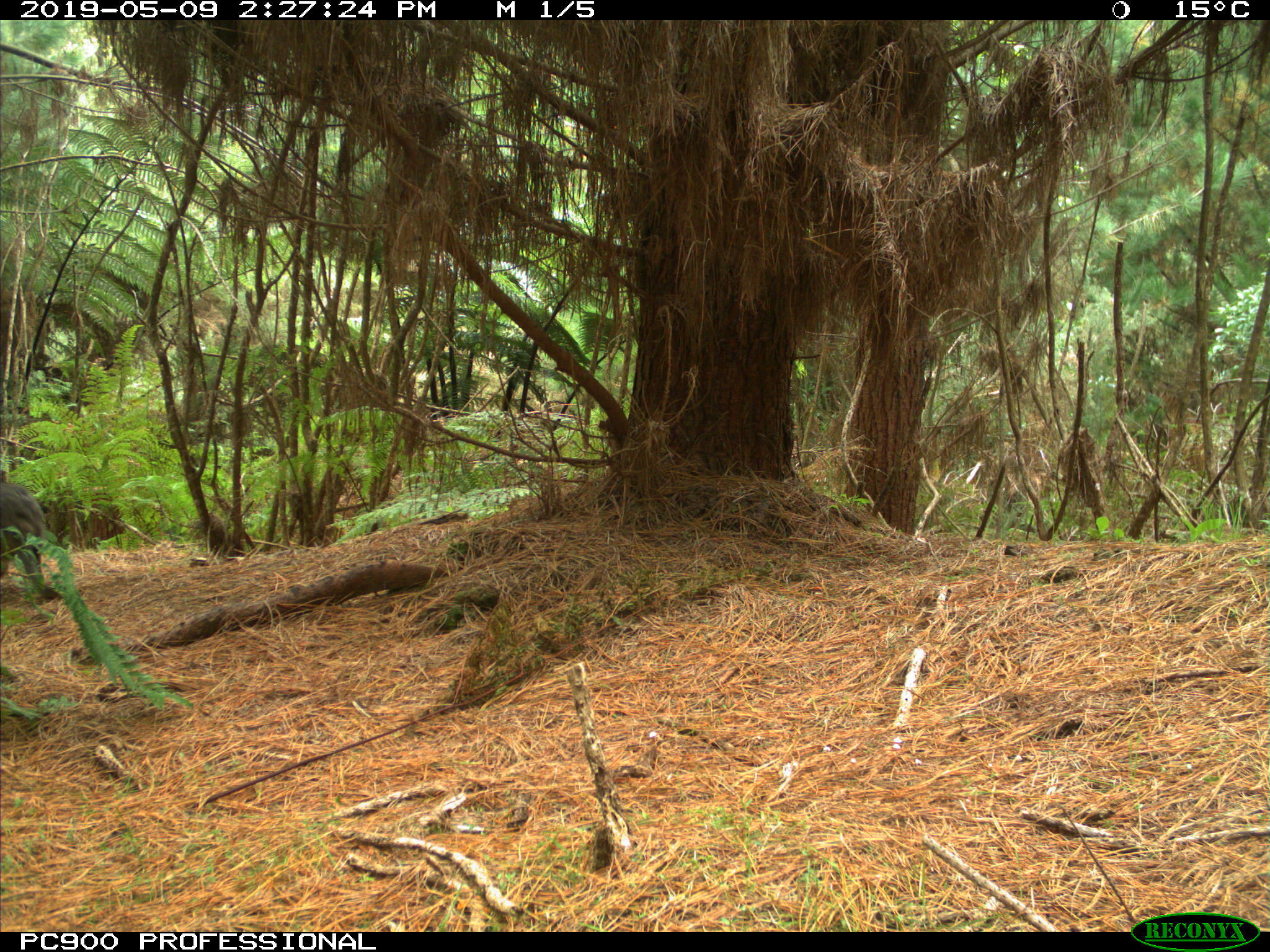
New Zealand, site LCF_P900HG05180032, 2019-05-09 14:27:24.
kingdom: Animalia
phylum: Chordata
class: Mammalia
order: Diprotodontia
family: Macropodidae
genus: Notamacropus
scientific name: Notamacropus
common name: wallaby